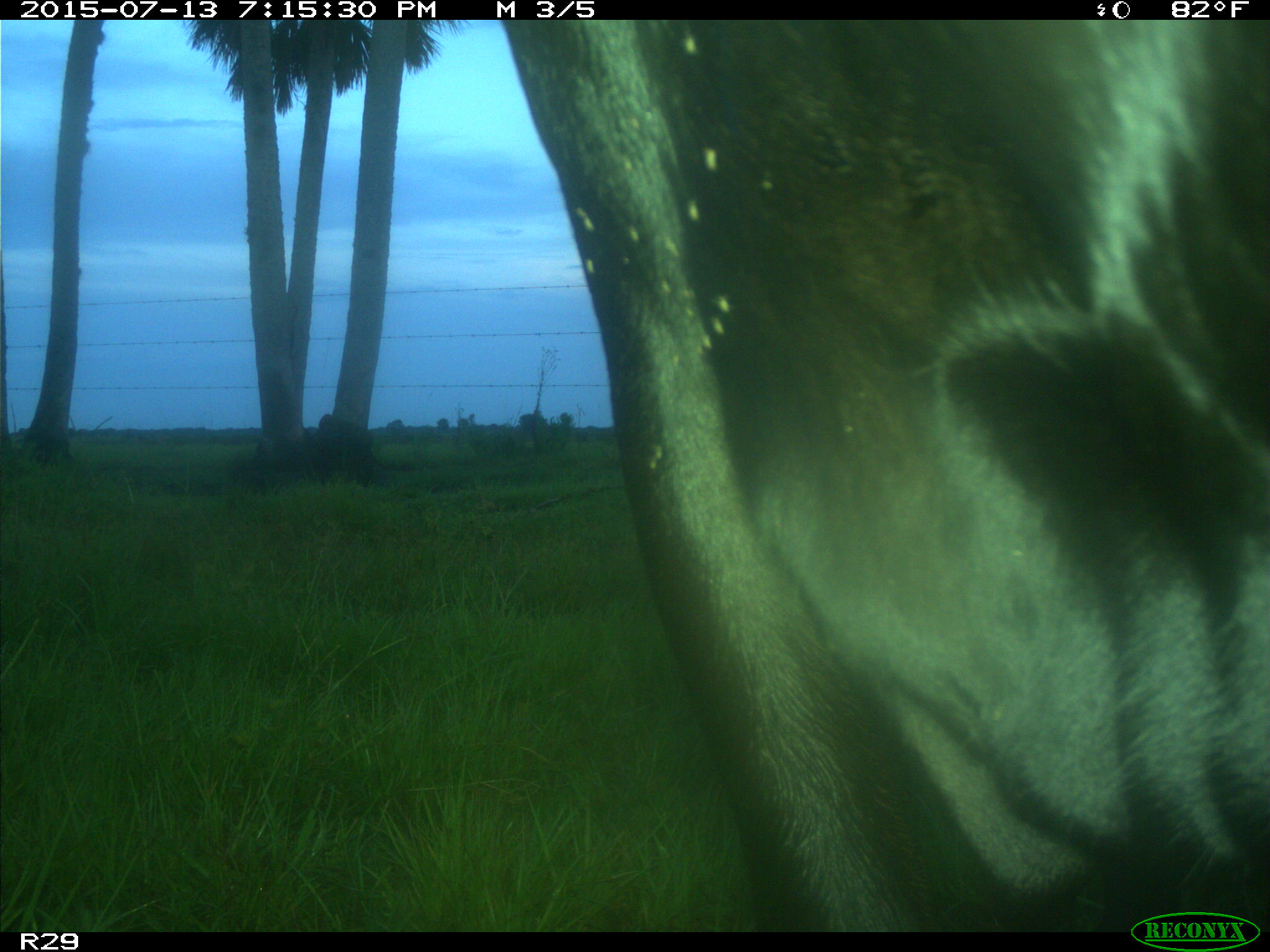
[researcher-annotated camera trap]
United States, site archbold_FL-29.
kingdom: Animalia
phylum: Chordata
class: Mammalia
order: Artiodactyla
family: Bovidae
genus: Bos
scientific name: Bos taurus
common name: domestic cow